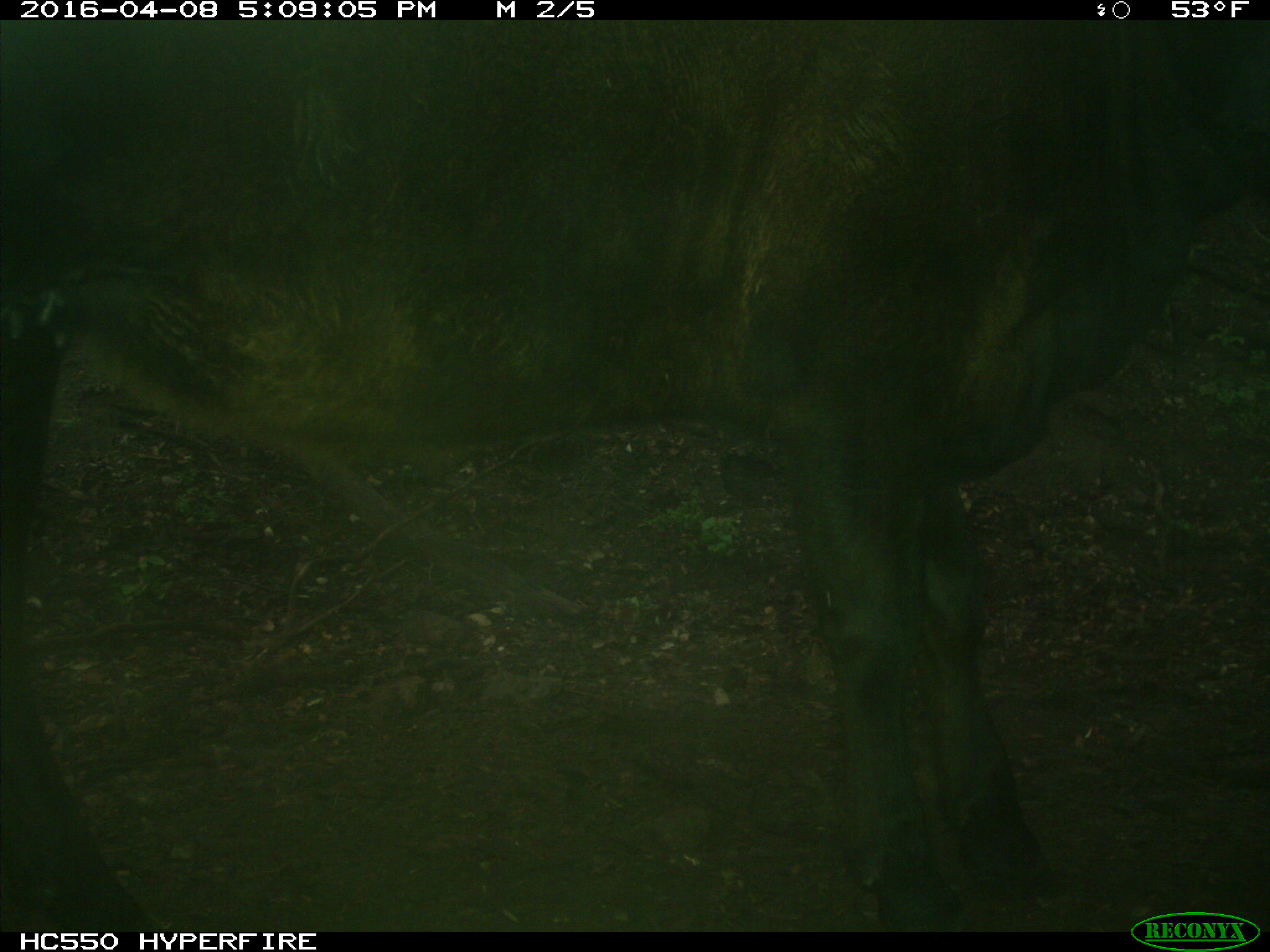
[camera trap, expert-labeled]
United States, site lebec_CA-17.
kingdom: Animalia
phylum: Chordata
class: Mammalia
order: Artiodactyla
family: Bovidae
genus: Bos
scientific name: Bos taurus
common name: domestic cow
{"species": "Bos taurus (domestic cow)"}